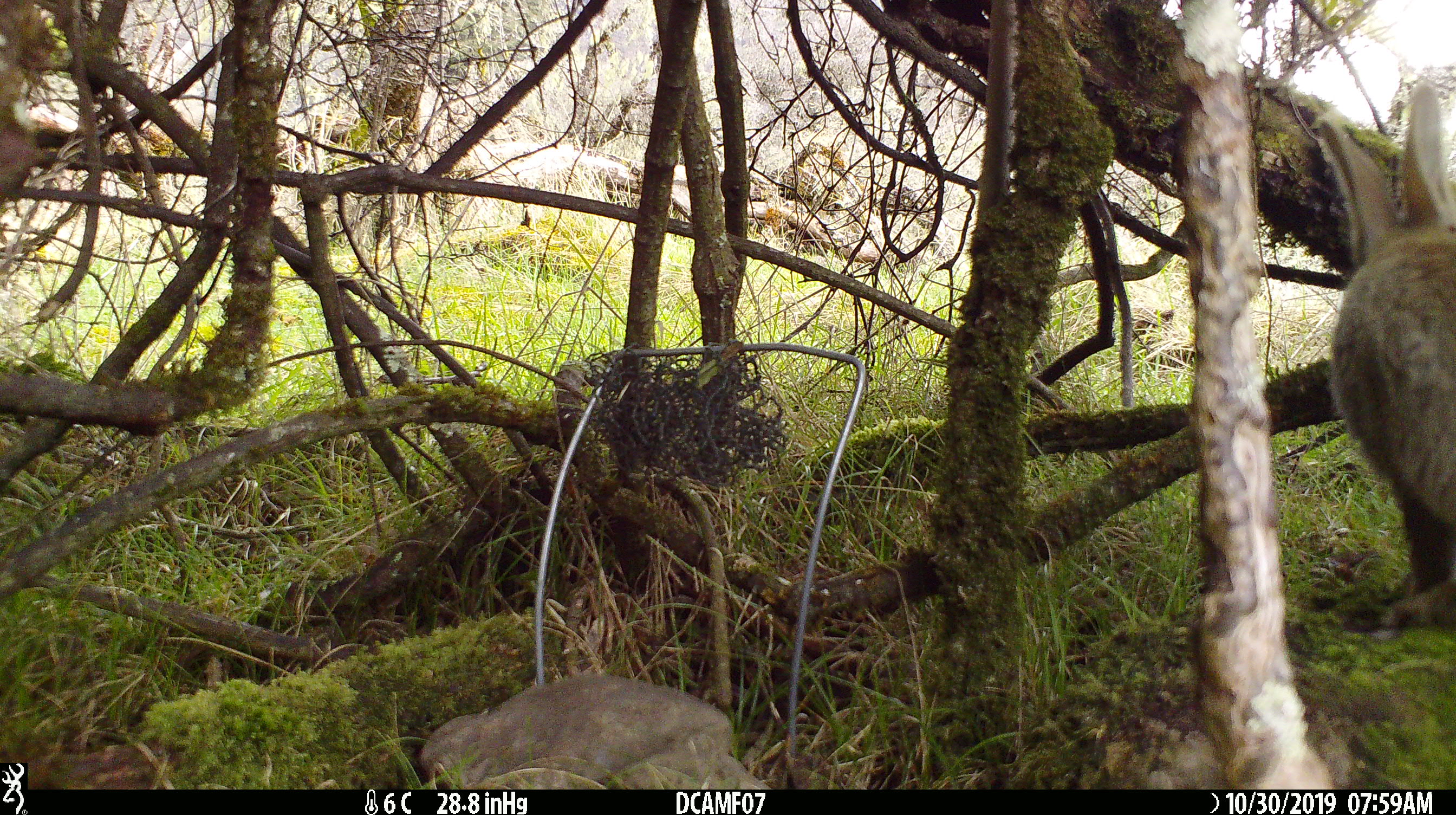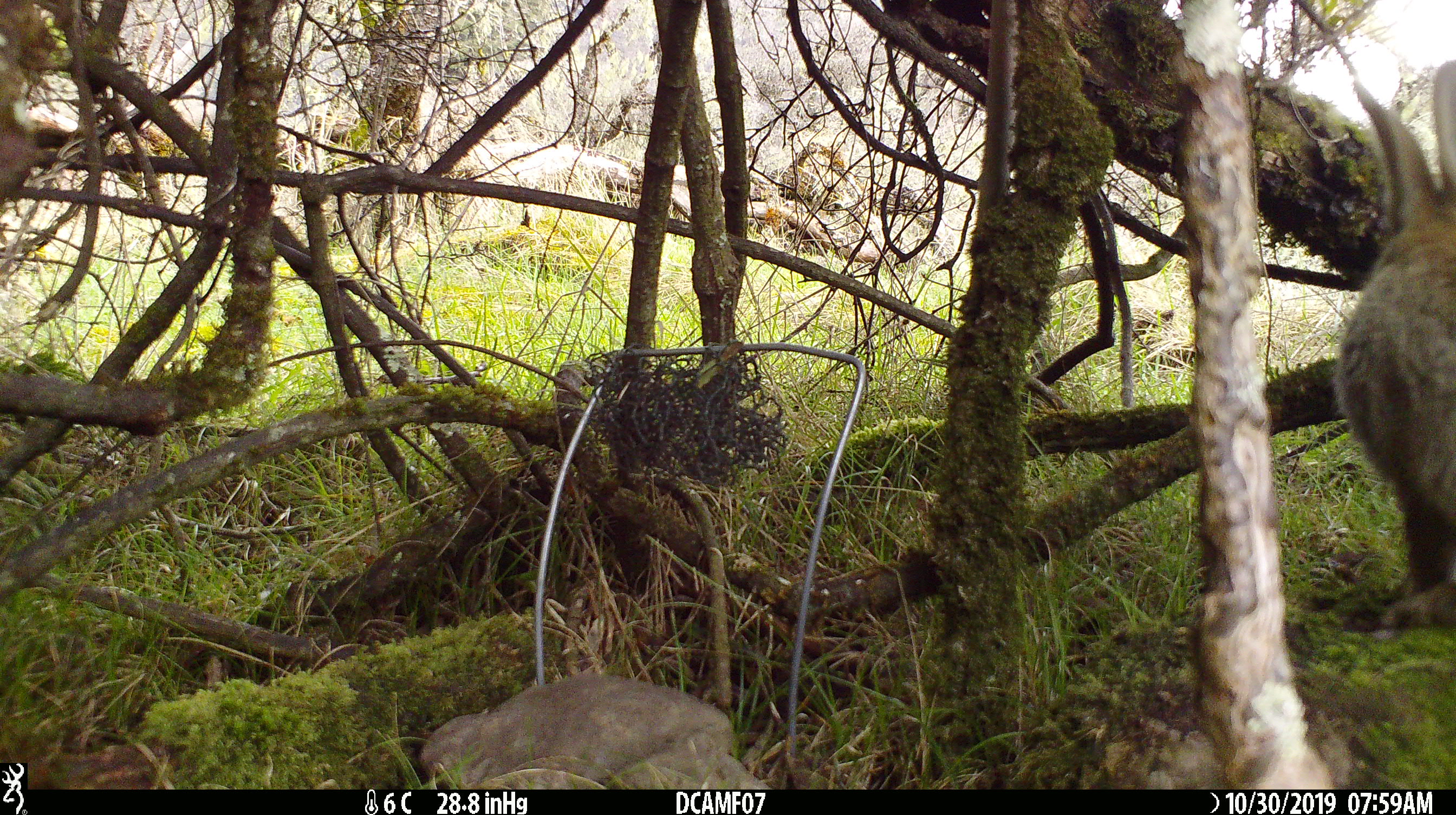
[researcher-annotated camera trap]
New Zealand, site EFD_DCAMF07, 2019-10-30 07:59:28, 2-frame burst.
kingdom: Animalia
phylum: Chordata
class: Mammalia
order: Lagomorpha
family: Leporidae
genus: Oryctolagus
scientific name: Oryctolagus cuniculus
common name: european rabbit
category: rabbit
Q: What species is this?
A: Rabbit (european rabbit) (Oryctolagus cuniculus).